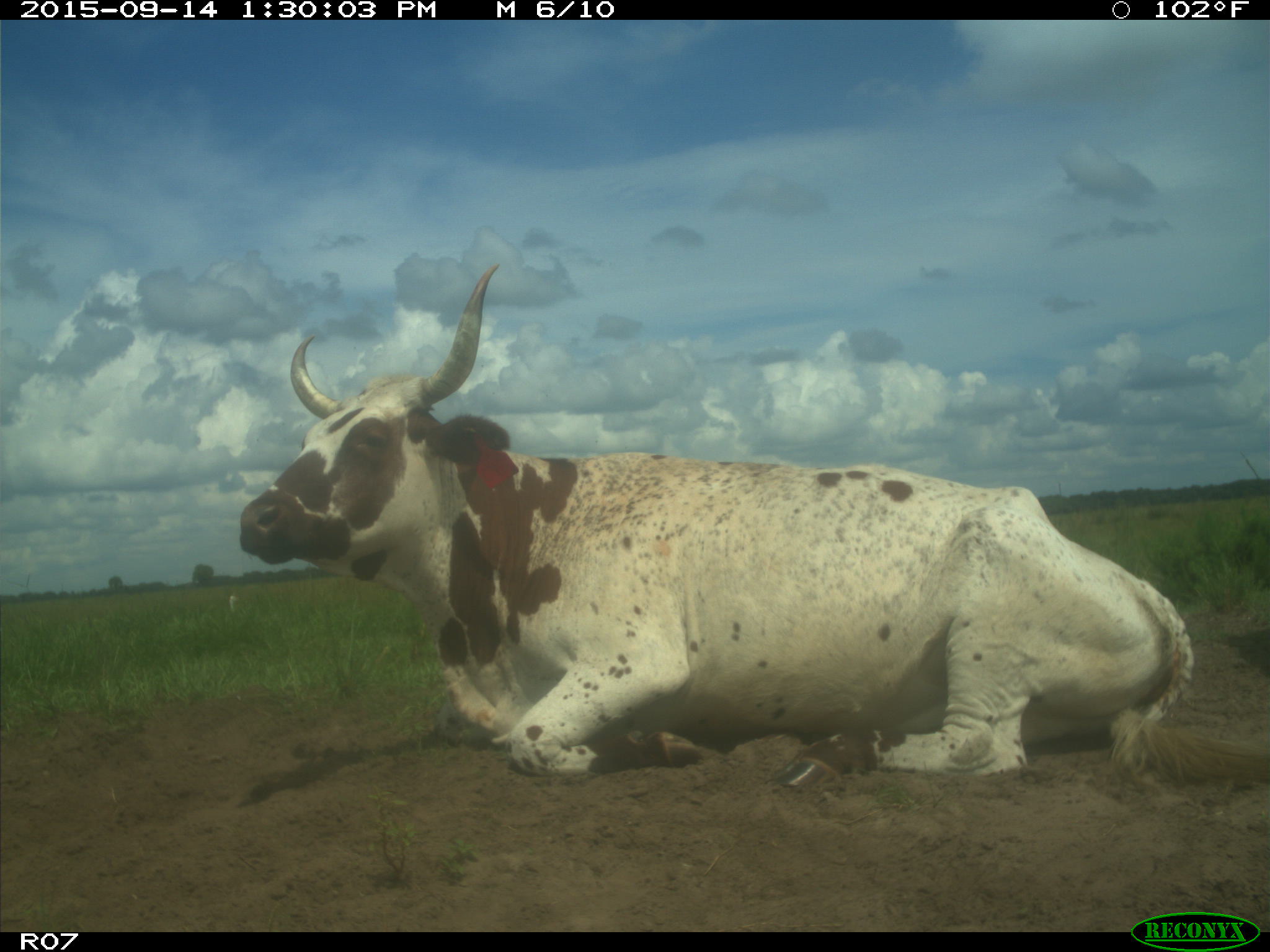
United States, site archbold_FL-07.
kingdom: Animalia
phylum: Chordata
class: Mammalia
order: Artiodactyla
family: Bovidae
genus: Bos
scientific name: Bos taurus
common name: domestic cow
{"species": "Bos taurus (domestic cow)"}